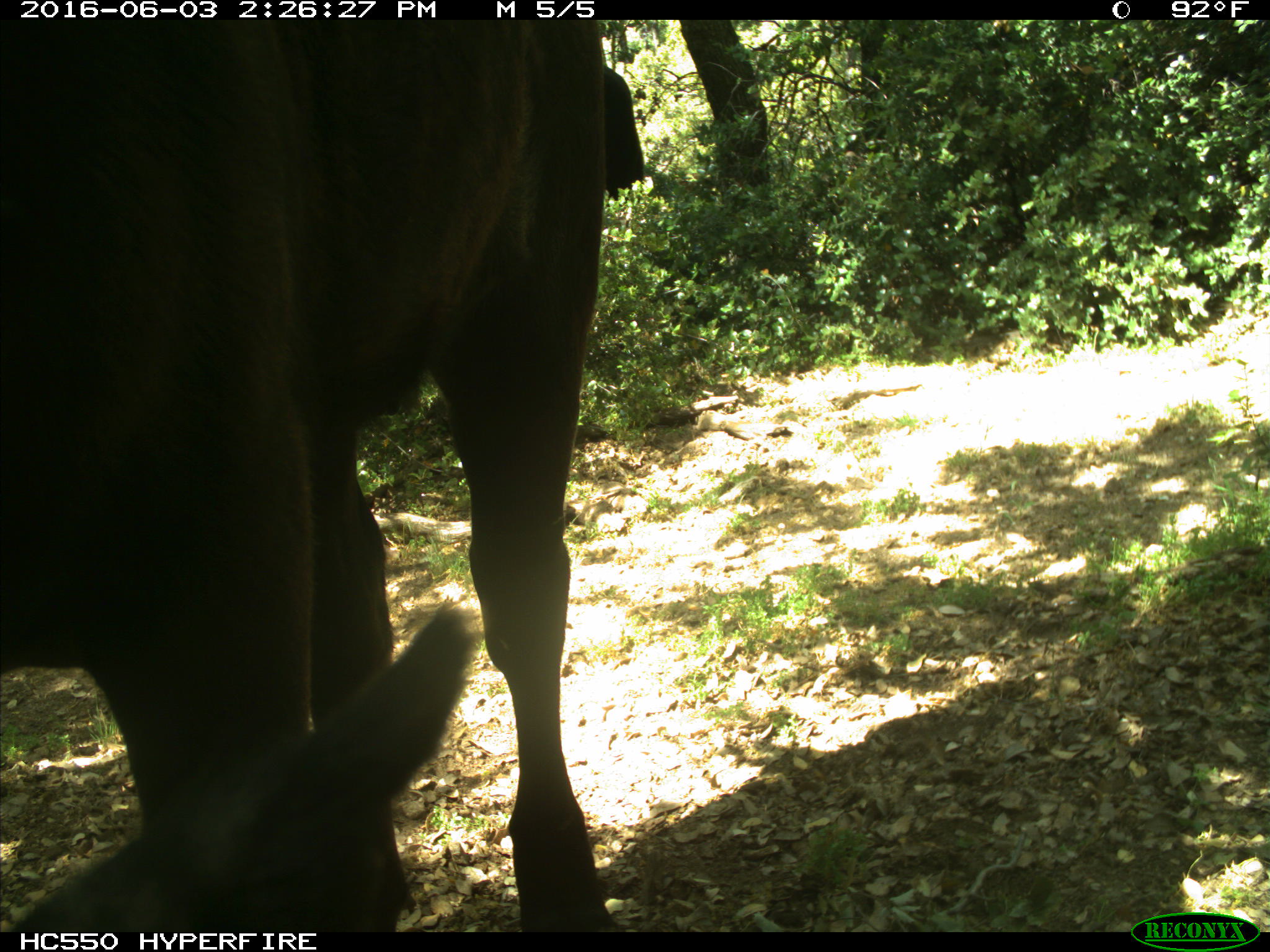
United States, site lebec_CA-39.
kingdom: Animalia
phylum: Chordata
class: Mammalia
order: Artiodactyla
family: Bovidae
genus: Bos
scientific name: Bos taurus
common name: domestic cow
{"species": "Bos taurus (domestic cow)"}